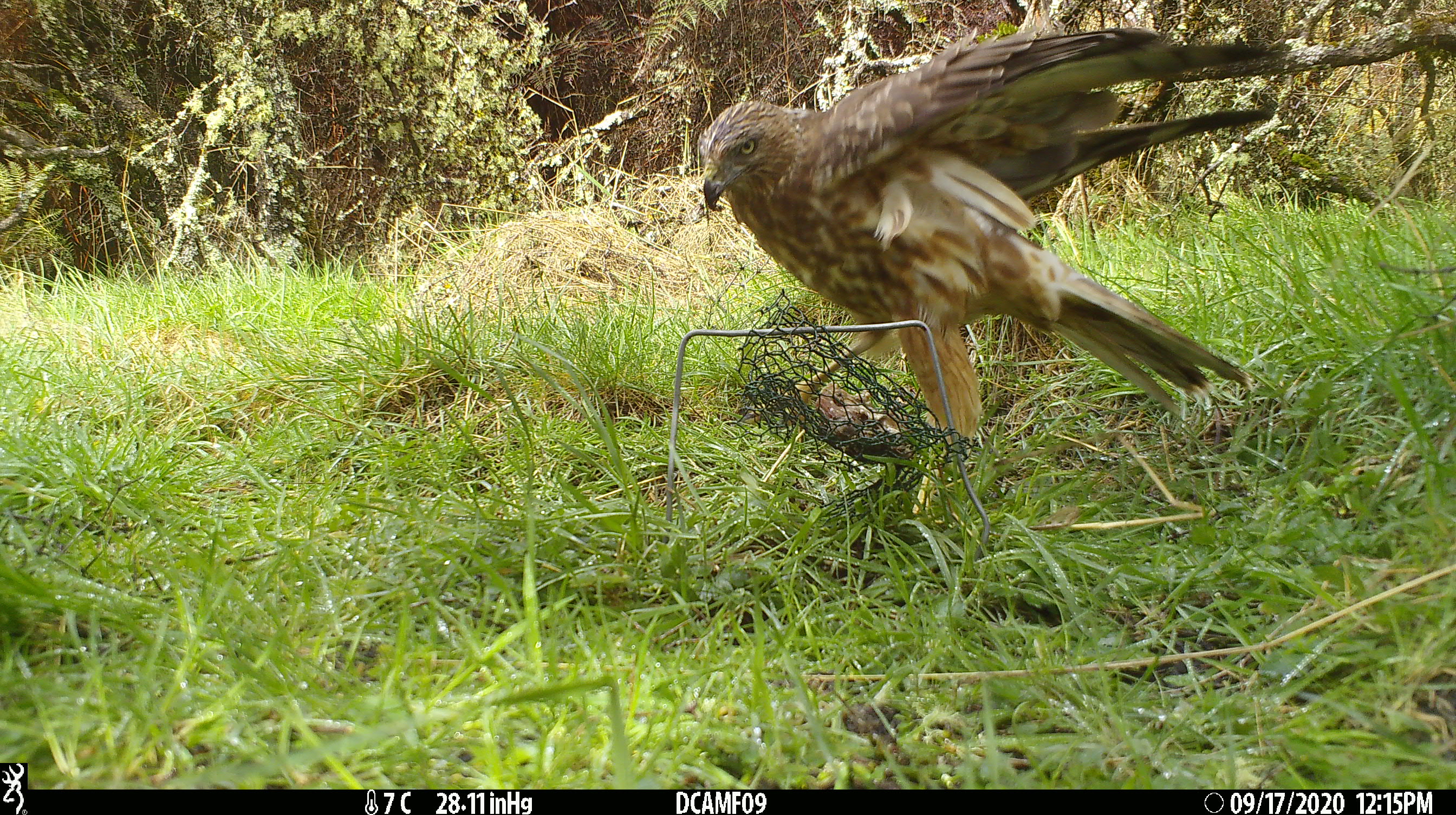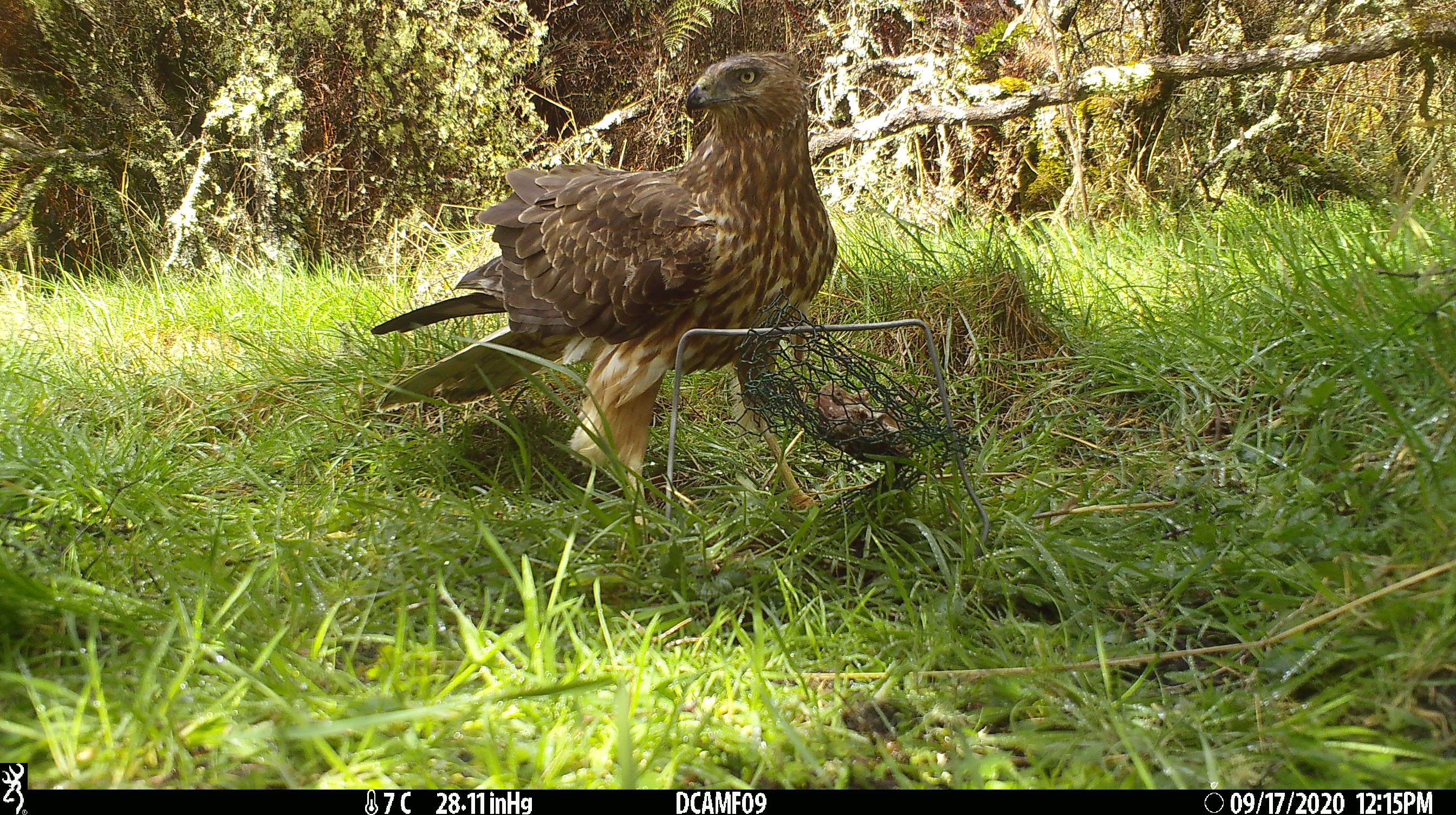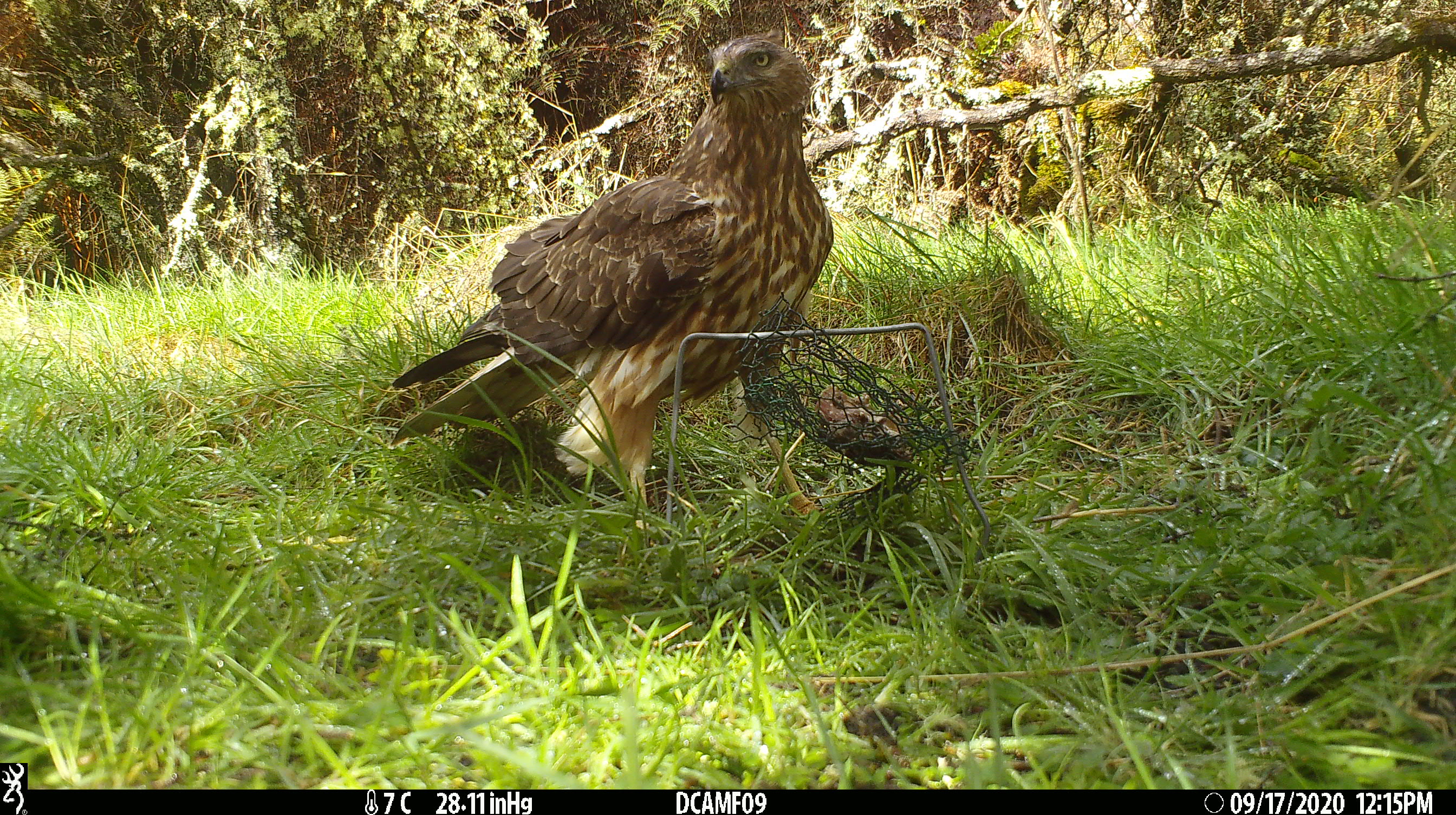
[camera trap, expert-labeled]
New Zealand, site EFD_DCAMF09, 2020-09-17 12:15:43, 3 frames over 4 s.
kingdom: Animalia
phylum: Chordata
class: Aves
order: Accipitriformes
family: Accipitridae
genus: Circus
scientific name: Circus approximans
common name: swamp harrier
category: harrier